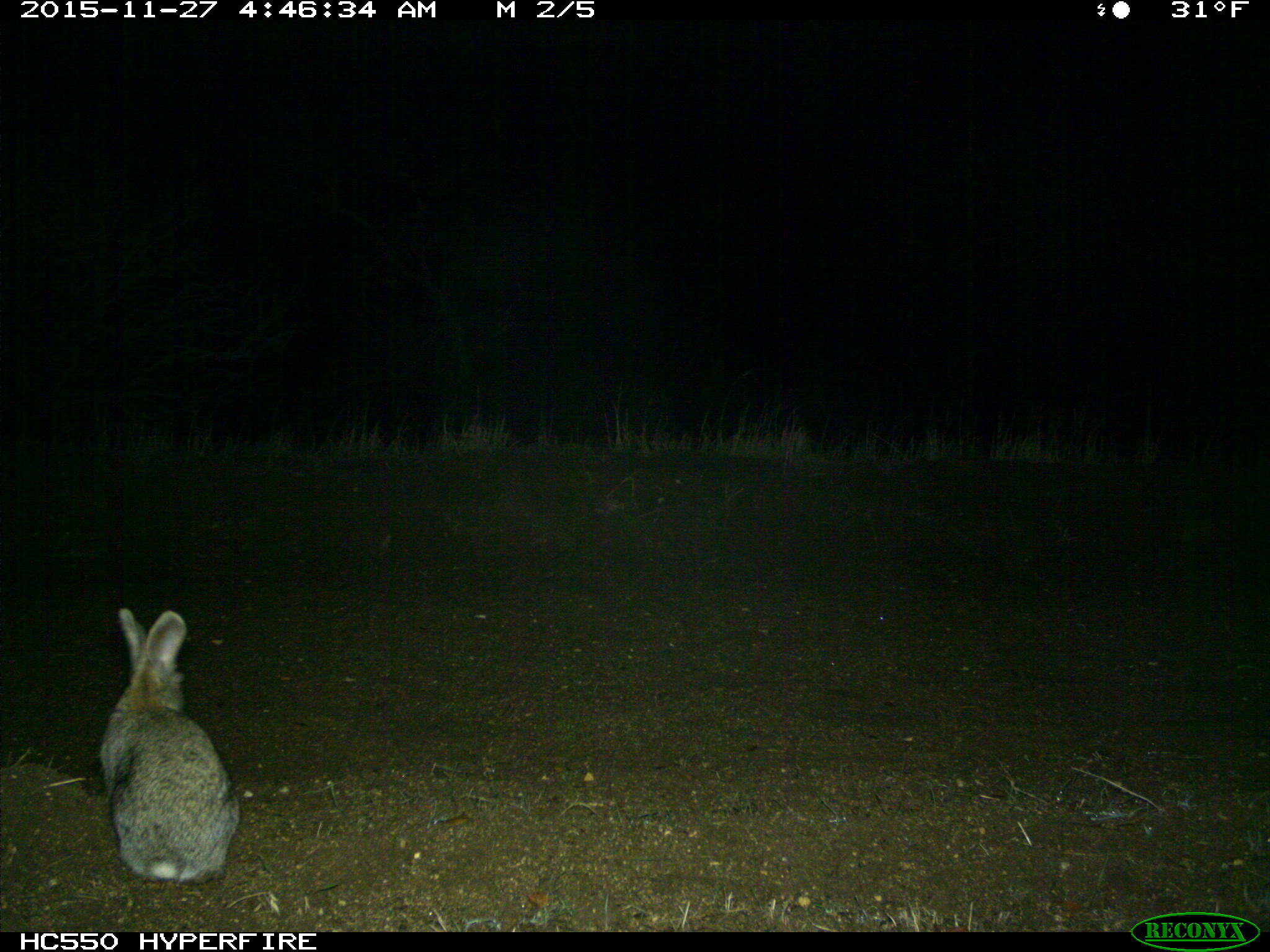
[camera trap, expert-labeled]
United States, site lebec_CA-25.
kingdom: Animalia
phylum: Chordata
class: Mammalia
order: Lagomorpha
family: Leporidae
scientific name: Leporidae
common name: rabbits and hares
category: unidentified rabbit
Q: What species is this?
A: Unidentified rabbit (rabbits and hares) (Leporidae).